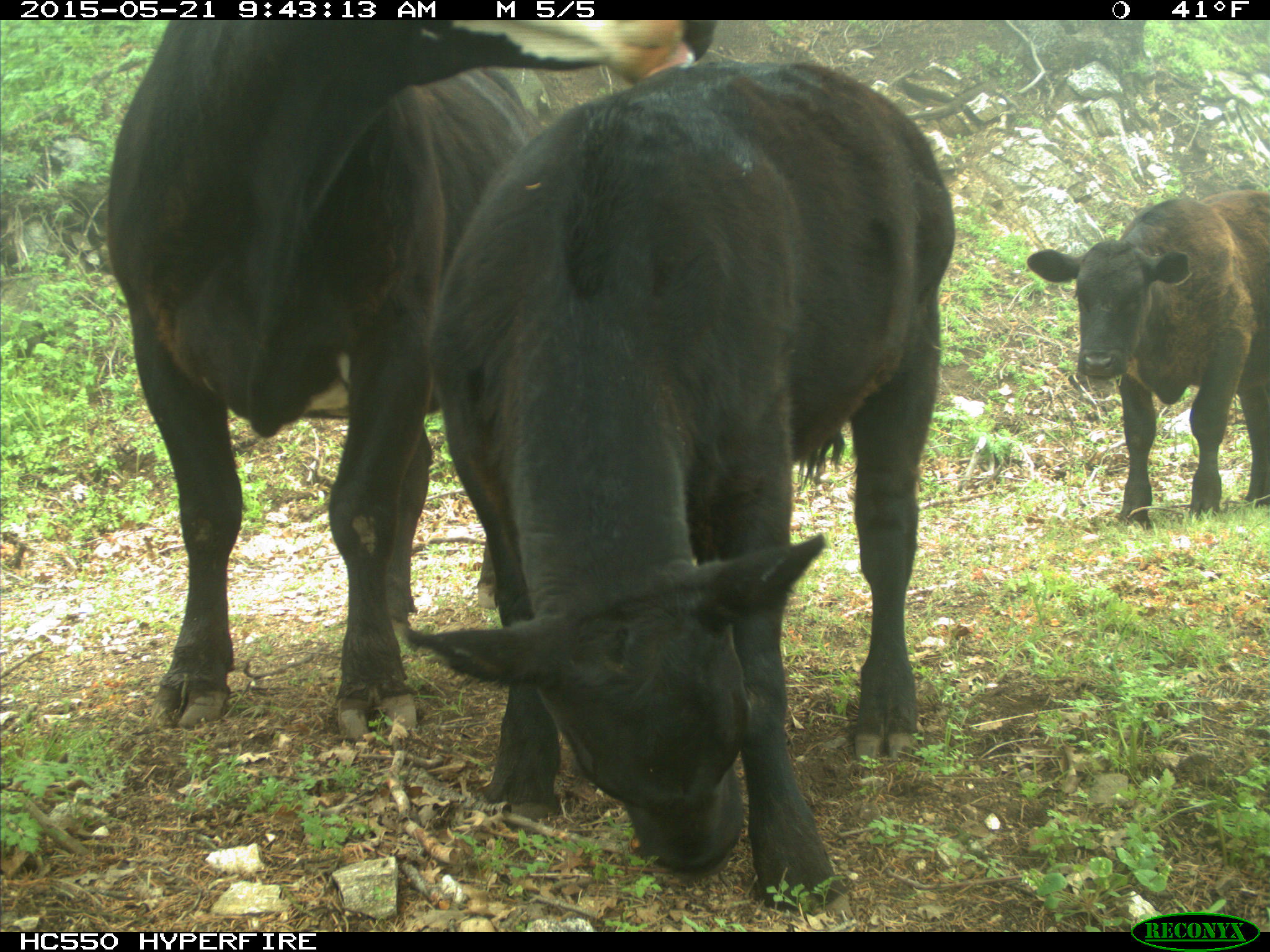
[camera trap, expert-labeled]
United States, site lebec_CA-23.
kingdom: Animalia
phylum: Chordata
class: Mammalia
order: Artiodactyla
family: Bovidae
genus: Bos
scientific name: Bos taurus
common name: domestic cow